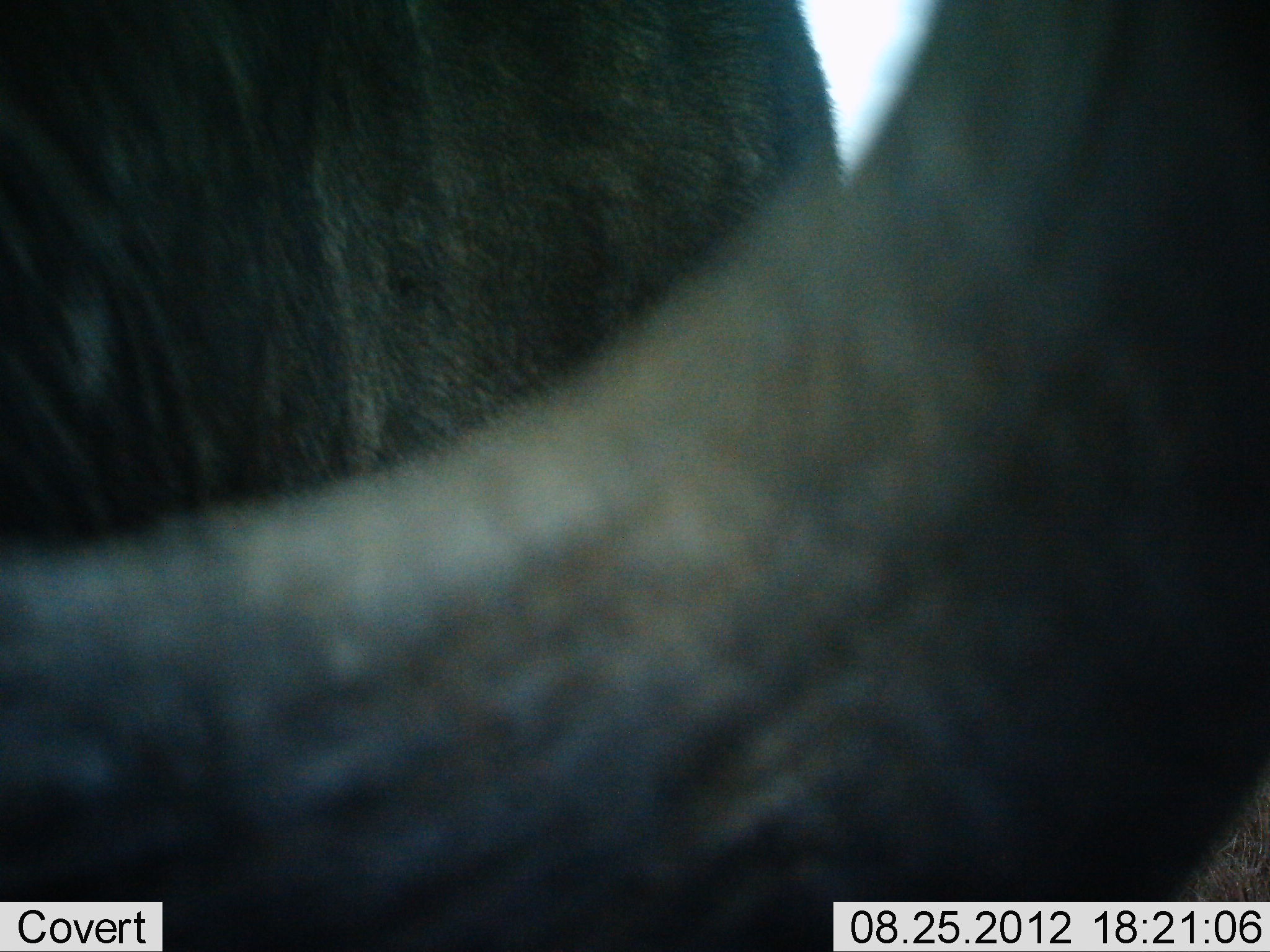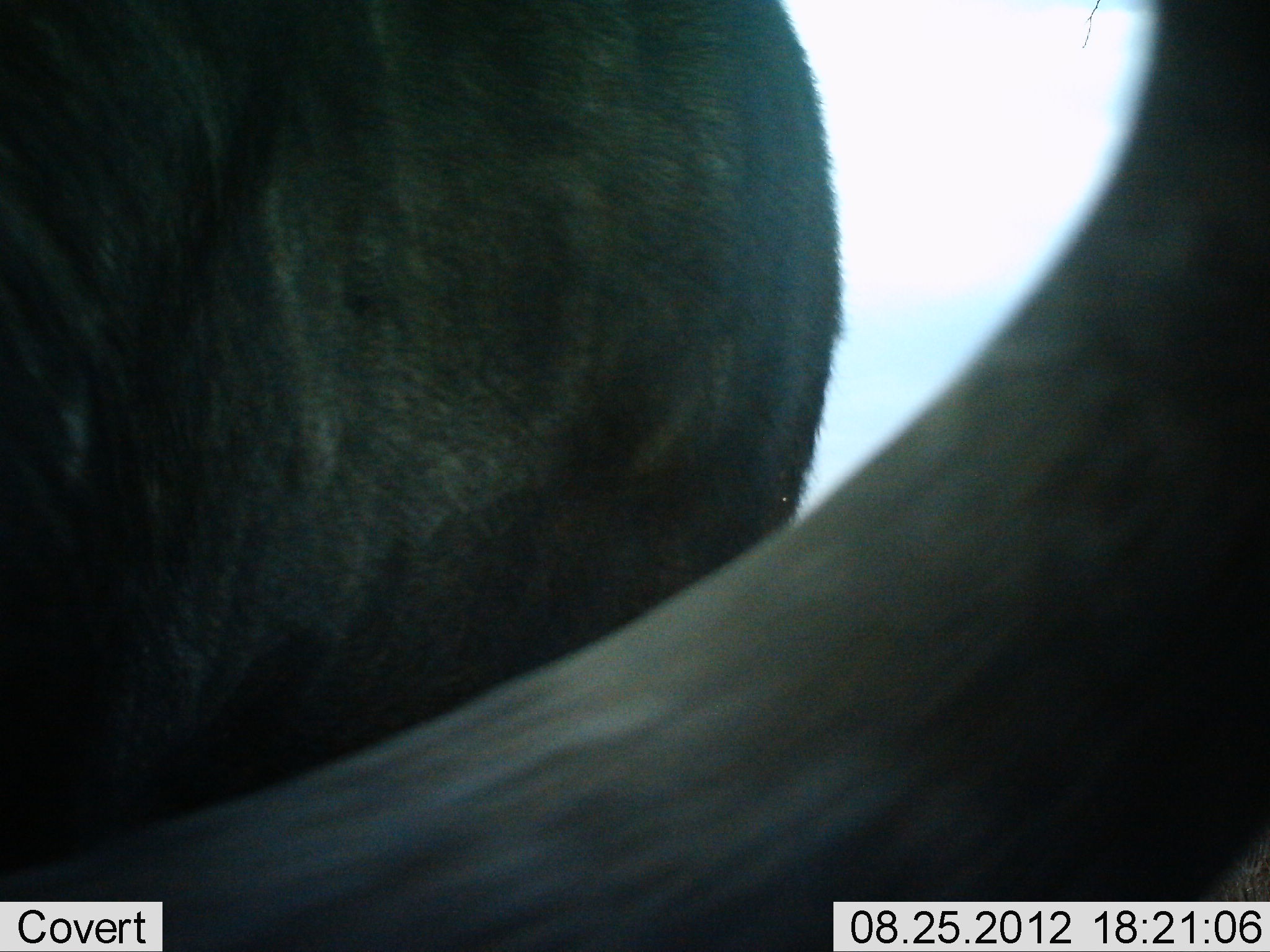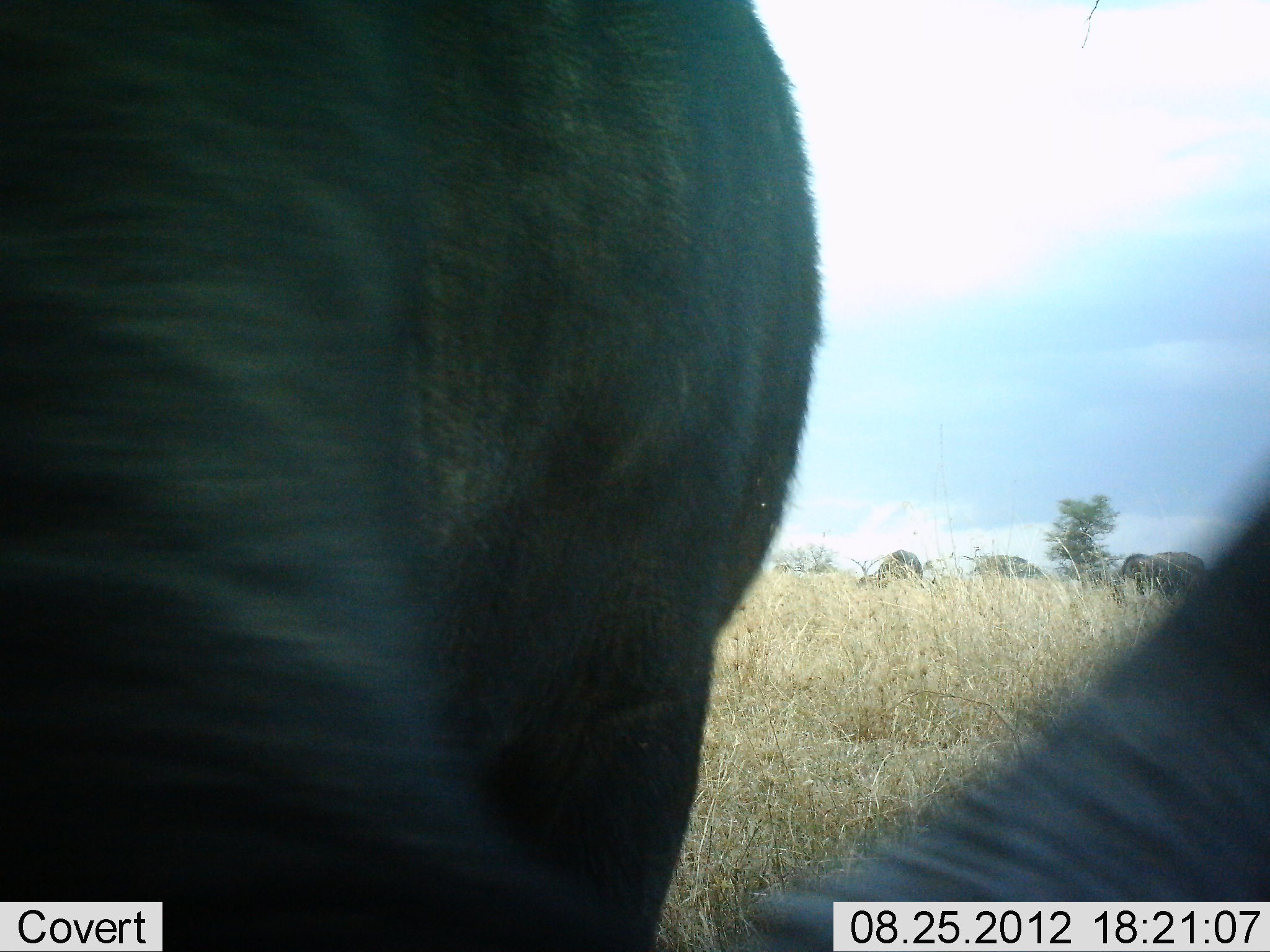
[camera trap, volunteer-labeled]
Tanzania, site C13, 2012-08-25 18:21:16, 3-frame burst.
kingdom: Animalia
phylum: Chordata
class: Mammalia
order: Artiodactyla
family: Bovidae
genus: Connochaetes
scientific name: Connochaetes taurinus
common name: blue wildebeest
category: wildebeest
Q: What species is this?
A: Wildebeest (blue wildebeest) (Connochaetes taurinus).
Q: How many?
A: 4.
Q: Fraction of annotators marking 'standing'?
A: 70%.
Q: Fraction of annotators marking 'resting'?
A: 0%.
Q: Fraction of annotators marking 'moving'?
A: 0%.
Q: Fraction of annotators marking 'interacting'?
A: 0%.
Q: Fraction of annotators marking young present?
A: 0%.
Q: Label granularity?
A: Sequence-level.